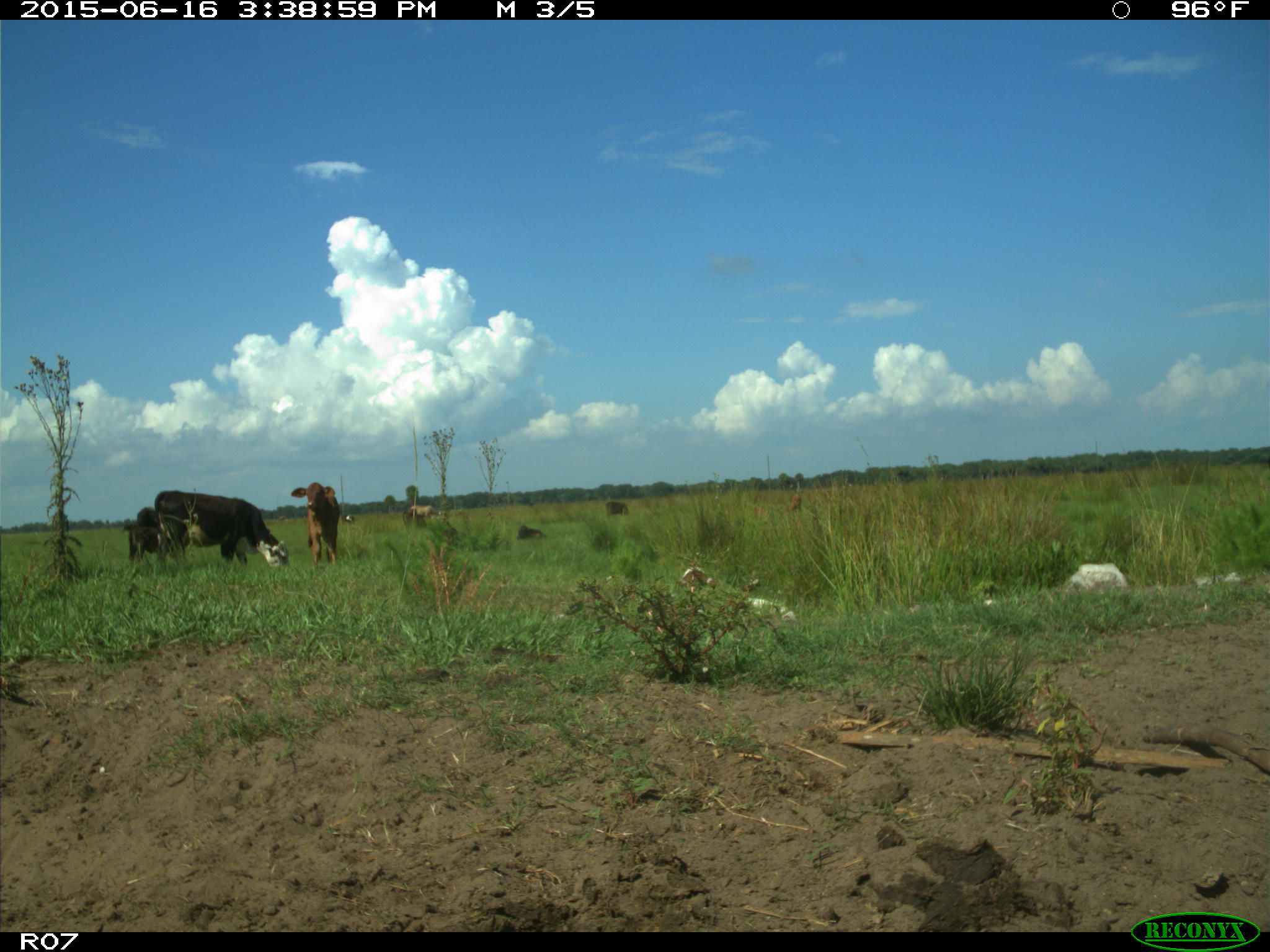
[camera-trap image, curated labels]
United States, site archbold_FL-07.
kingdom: Animalia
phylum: Chordata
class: Mammalia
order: Artiodactyla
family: Bovidae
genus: Bos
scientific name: Bos taurus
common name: domestic cow